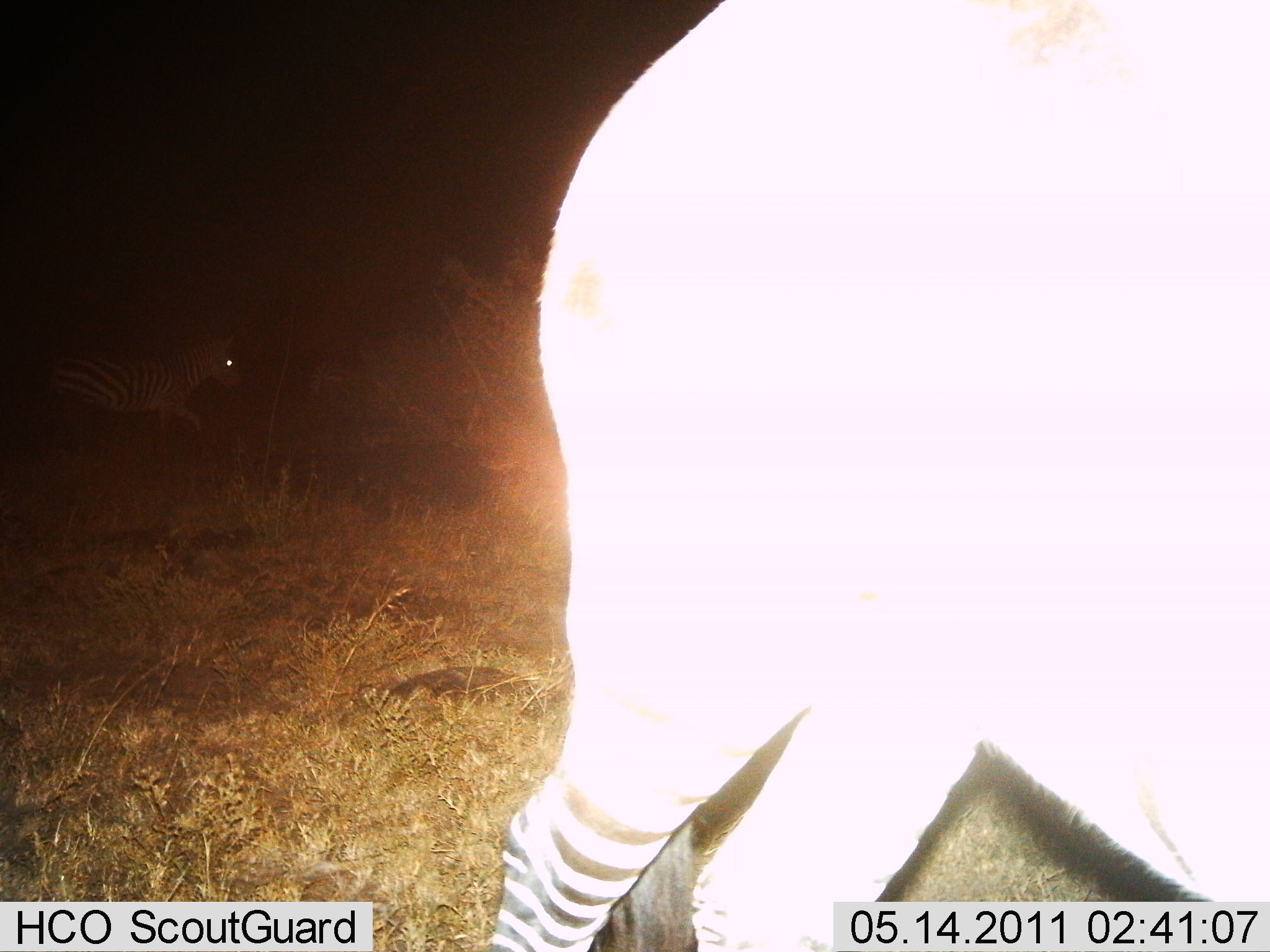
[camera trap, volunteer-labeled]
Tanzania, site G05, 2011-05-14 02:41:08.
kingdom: Animalia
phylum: Chordata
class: Mammalia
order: Perissodactyla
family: Equidae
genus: Equus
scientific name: Equus quagga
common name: plains zebra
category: zebra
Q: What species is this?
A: Zebra (plains zebra) (Equus quagga).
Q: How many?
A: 2.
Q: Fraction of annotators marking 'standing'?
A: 75%.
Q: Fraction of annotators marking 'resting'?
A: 0%.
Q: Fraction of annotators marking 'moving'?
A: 33%.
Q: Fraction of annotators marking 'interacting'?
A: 0%.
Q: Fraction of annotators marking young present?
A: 0%.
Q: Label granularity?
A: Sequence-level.